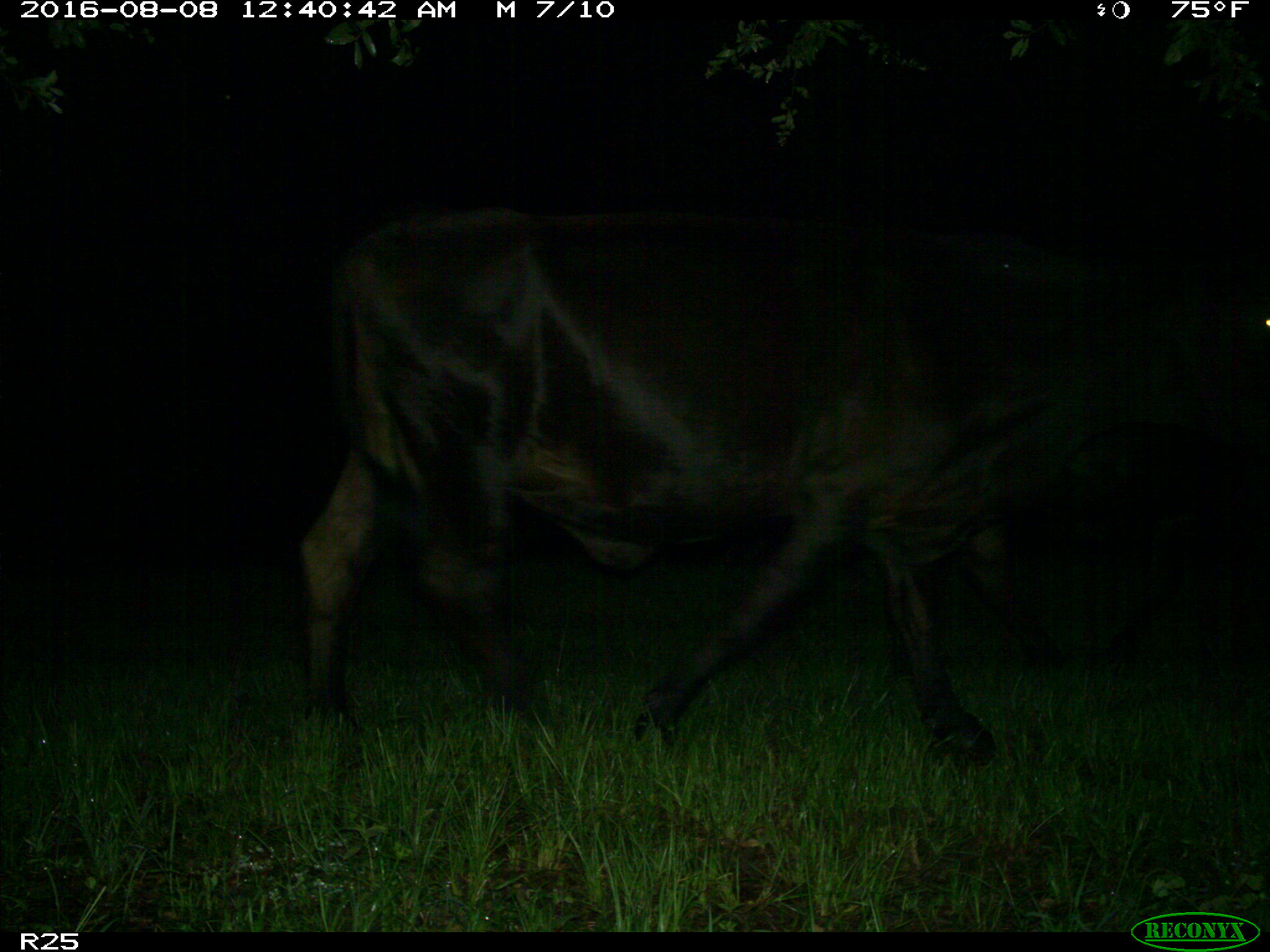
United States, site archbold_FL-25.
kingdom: Animalia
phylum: Chordata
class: Mammalia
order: Artiodactyla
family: Bovidae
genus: Bos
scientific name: Bos taurus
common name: domestic cow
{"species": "Bos taurus (domestic cow)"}